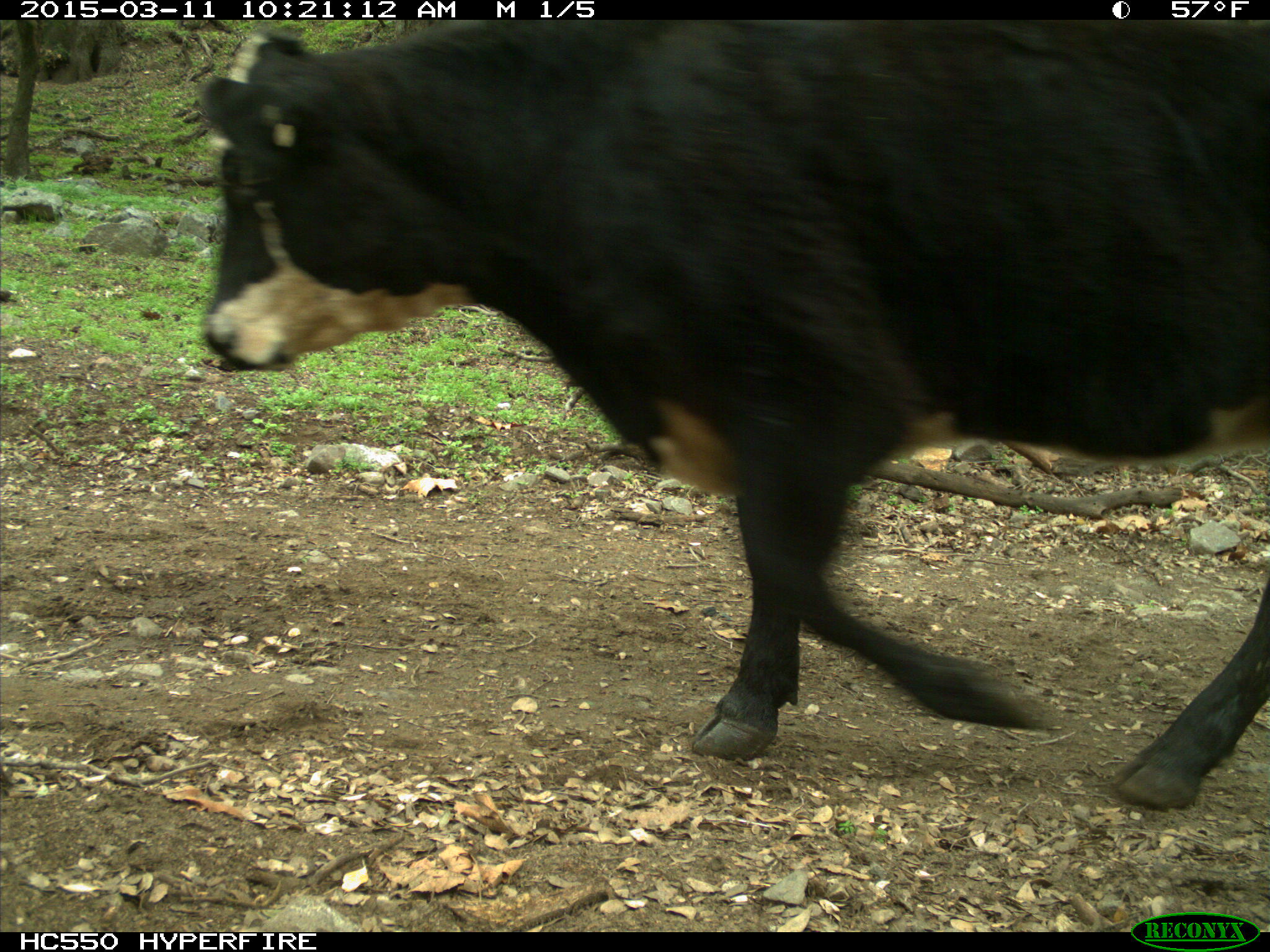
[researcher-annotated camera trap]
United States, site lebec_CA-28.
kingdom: Animalia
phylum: Chordata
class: Mammalia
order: Artiodactyla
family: Bovidae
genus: Bos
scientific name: Bos taurus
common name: domestic cow